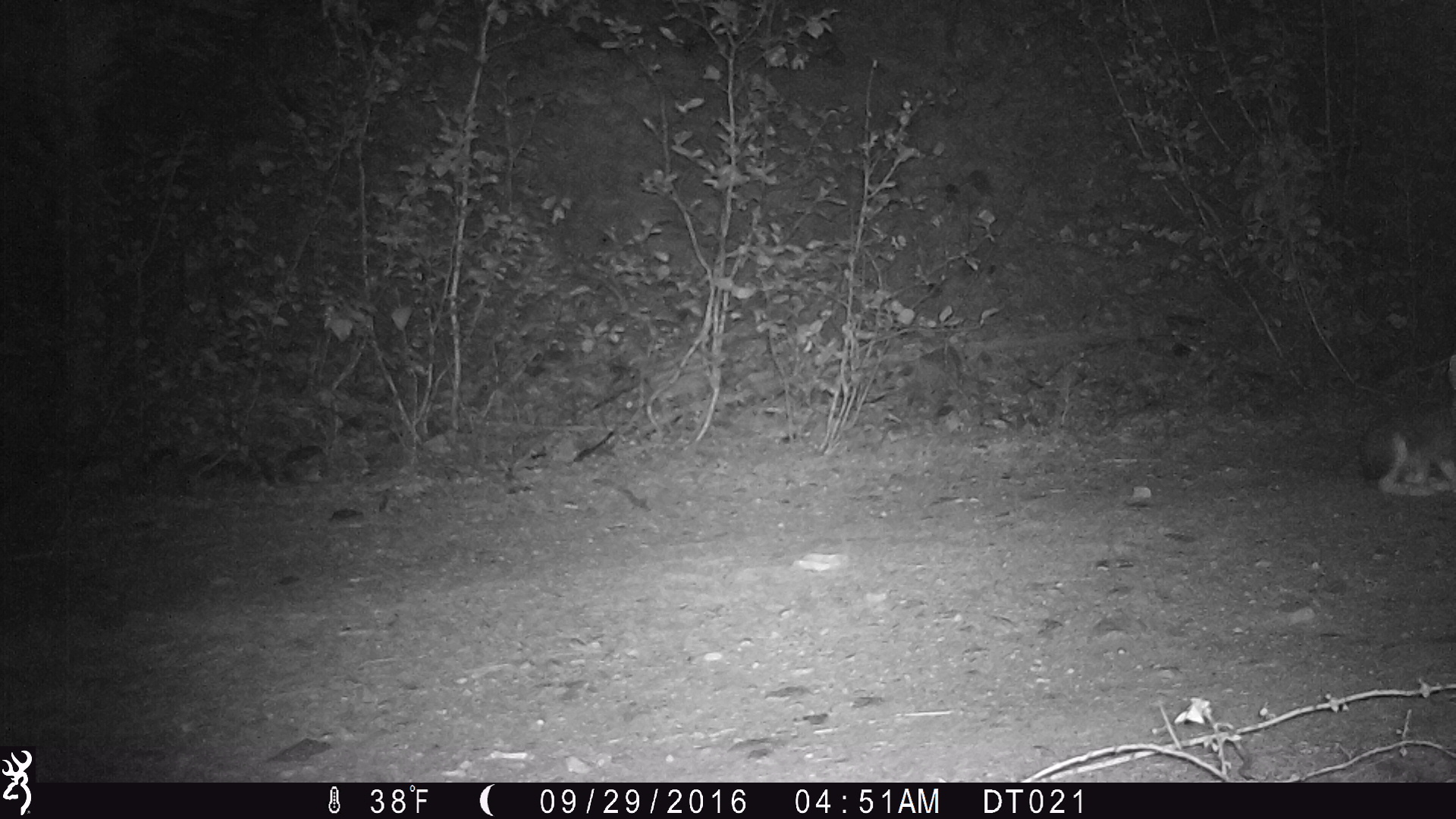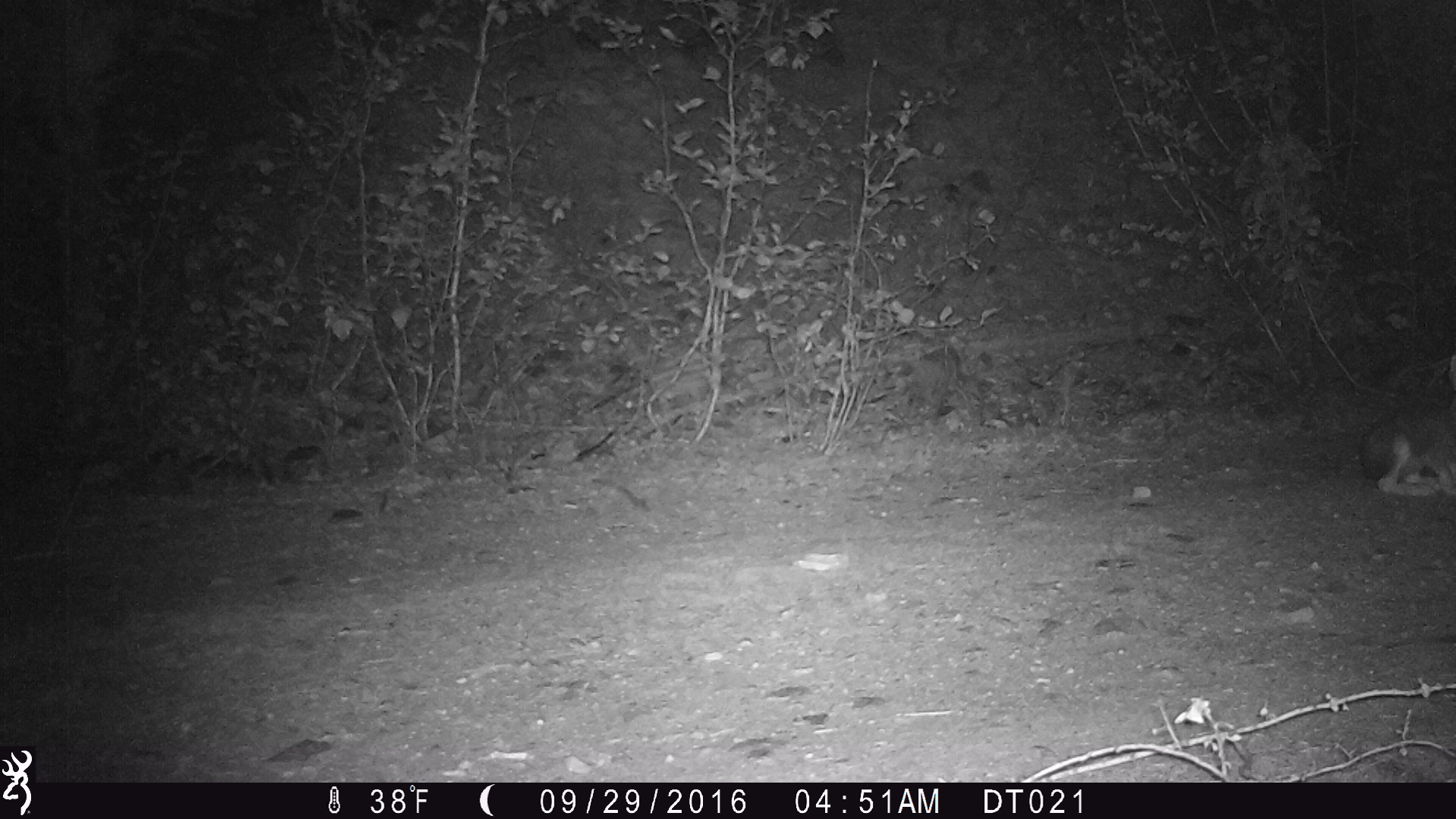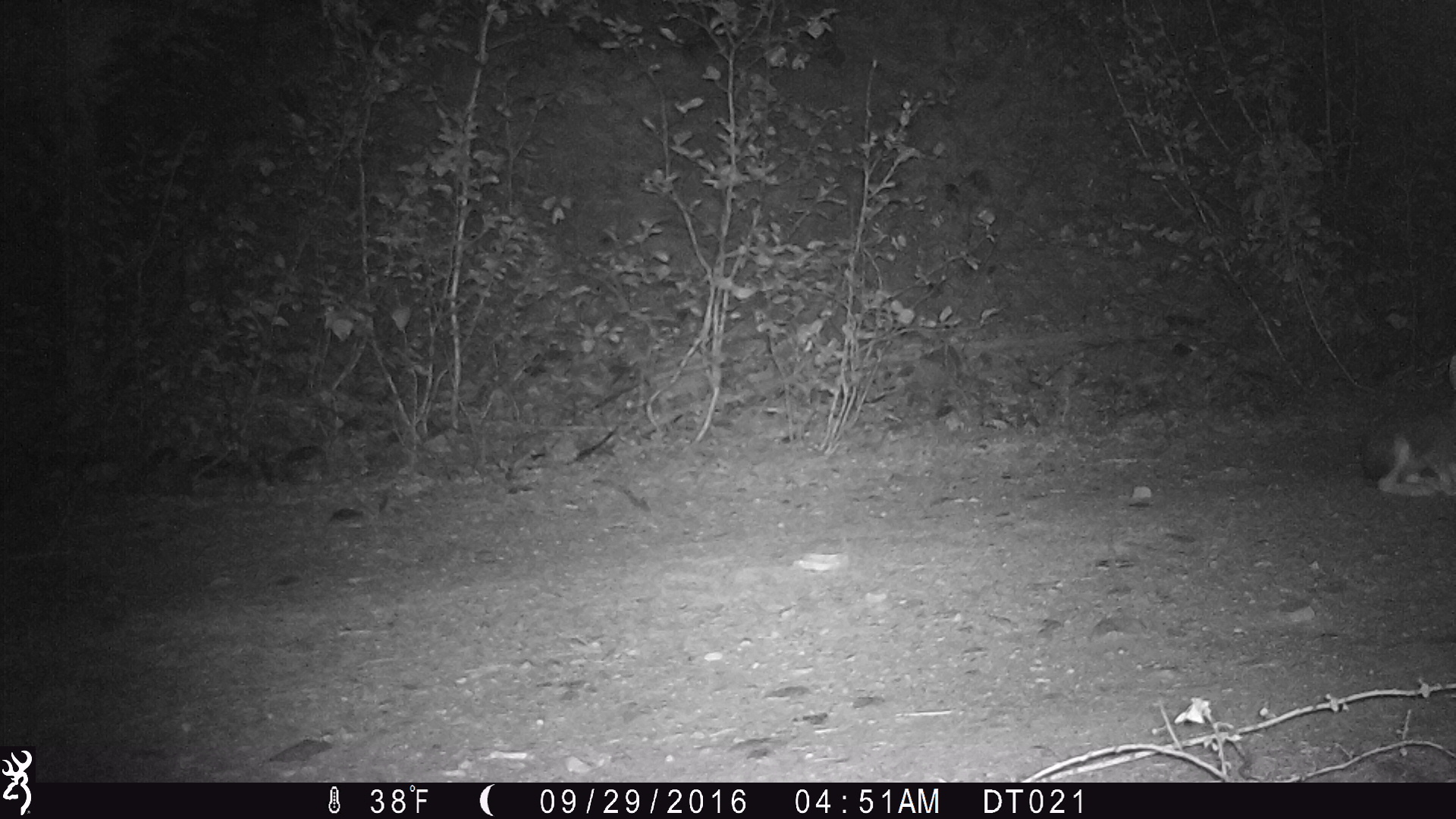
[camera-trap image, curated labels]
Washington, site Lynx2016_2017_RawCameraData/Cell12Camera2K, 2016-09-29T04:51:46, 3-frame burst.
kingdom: Animalia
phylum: Chordata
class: Mammalia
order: Lagomorpha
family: Leporidae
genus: Lepus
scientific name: Lepus americanus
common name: snowshoe hare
Lepus americanus (snowshoe hare). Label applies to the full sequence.